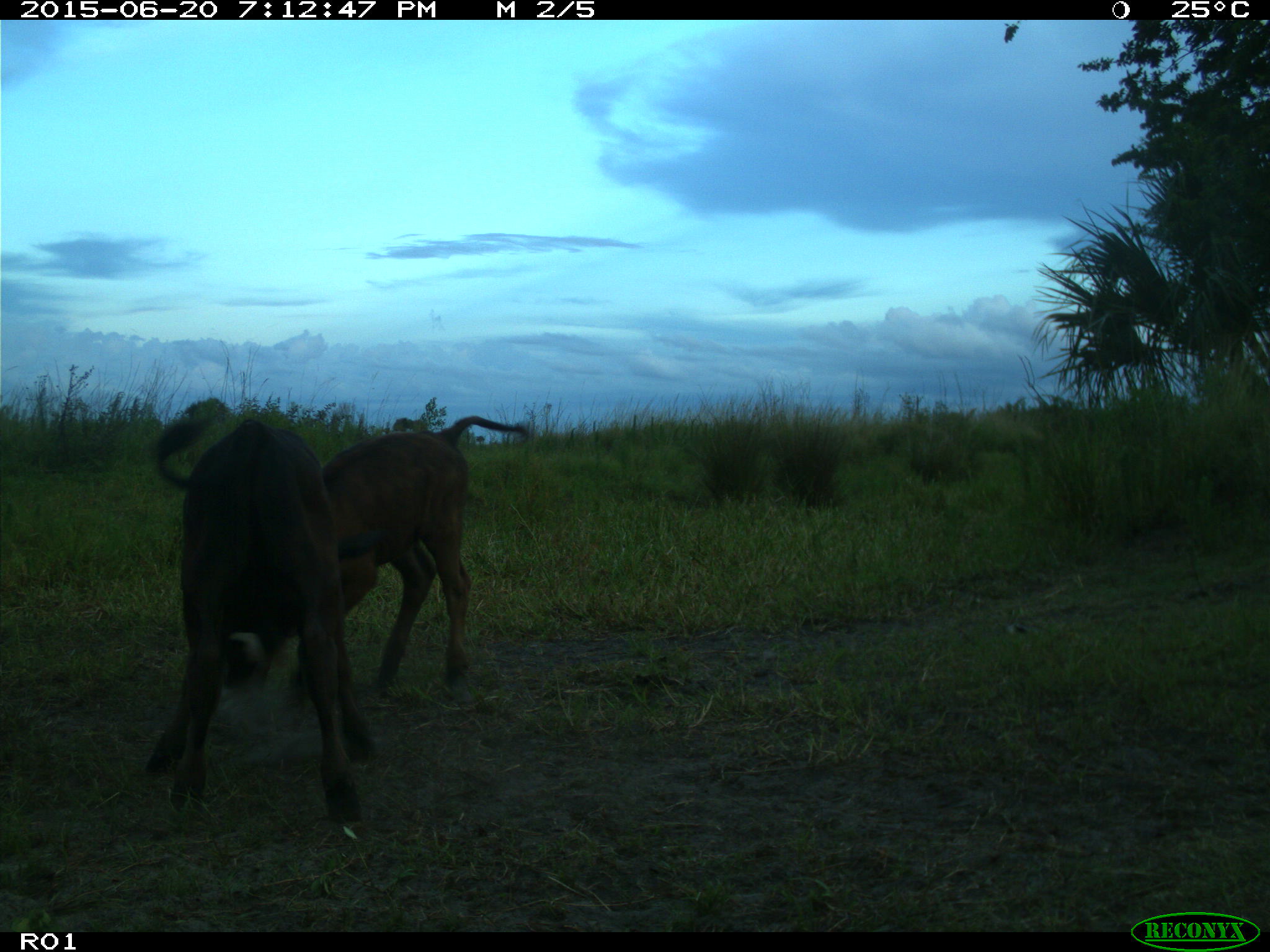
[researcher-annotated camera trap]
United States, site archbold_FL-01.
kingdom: Animalia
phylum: Chordata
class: Mammalia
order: Artiodactyla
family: Bovidae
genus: Bos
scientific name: Bos taurus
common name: domestic cow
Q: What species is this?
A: Bos taurus (domestic cow).